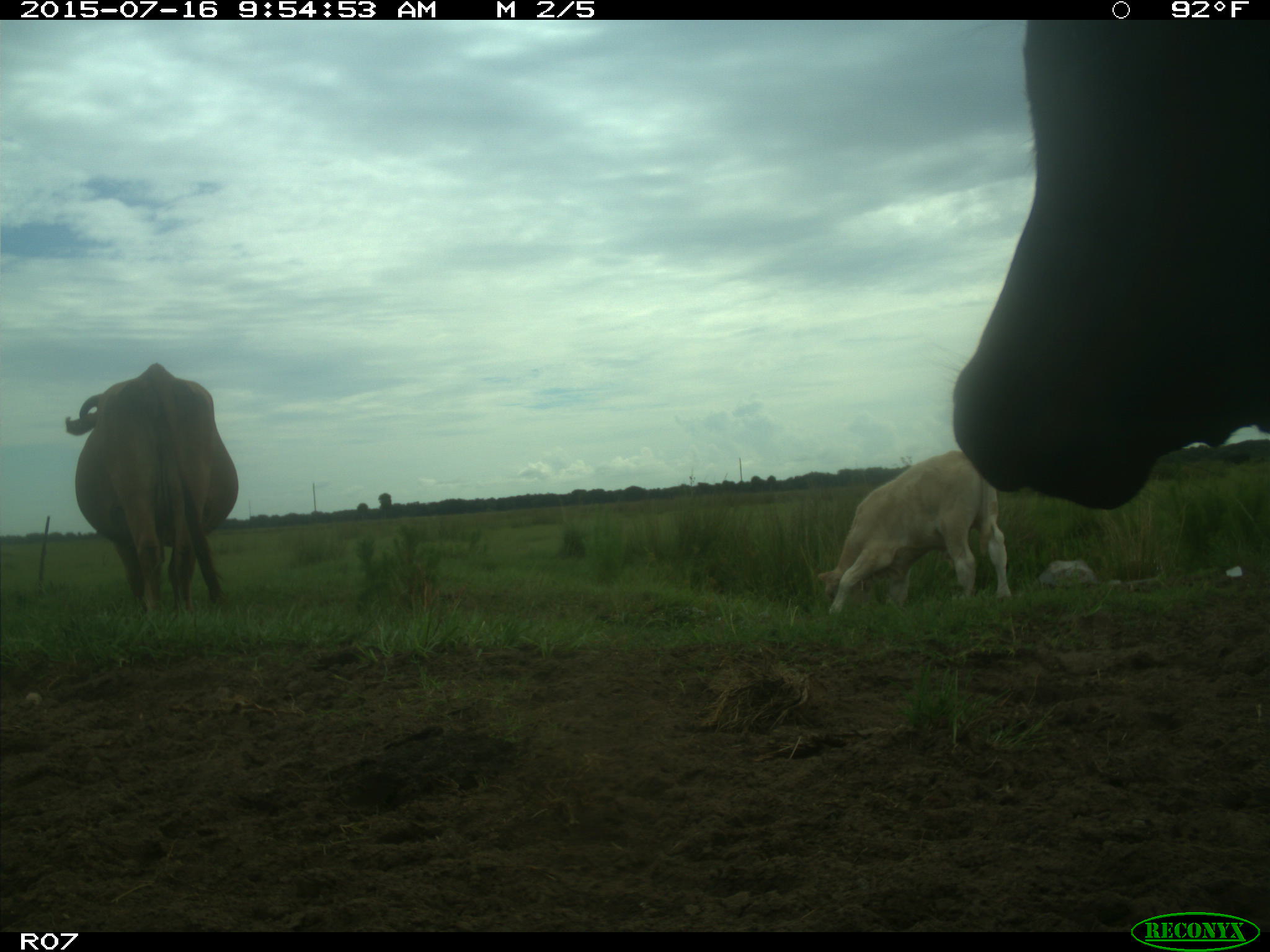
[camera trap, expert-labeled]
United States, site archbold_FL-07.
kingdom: Animalia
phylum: Chordata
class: Mammalia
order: Artiodactyla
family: Bovidae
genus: Bos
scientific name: Bos taurus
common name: domestic cow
Bos taurus (domestic cow).